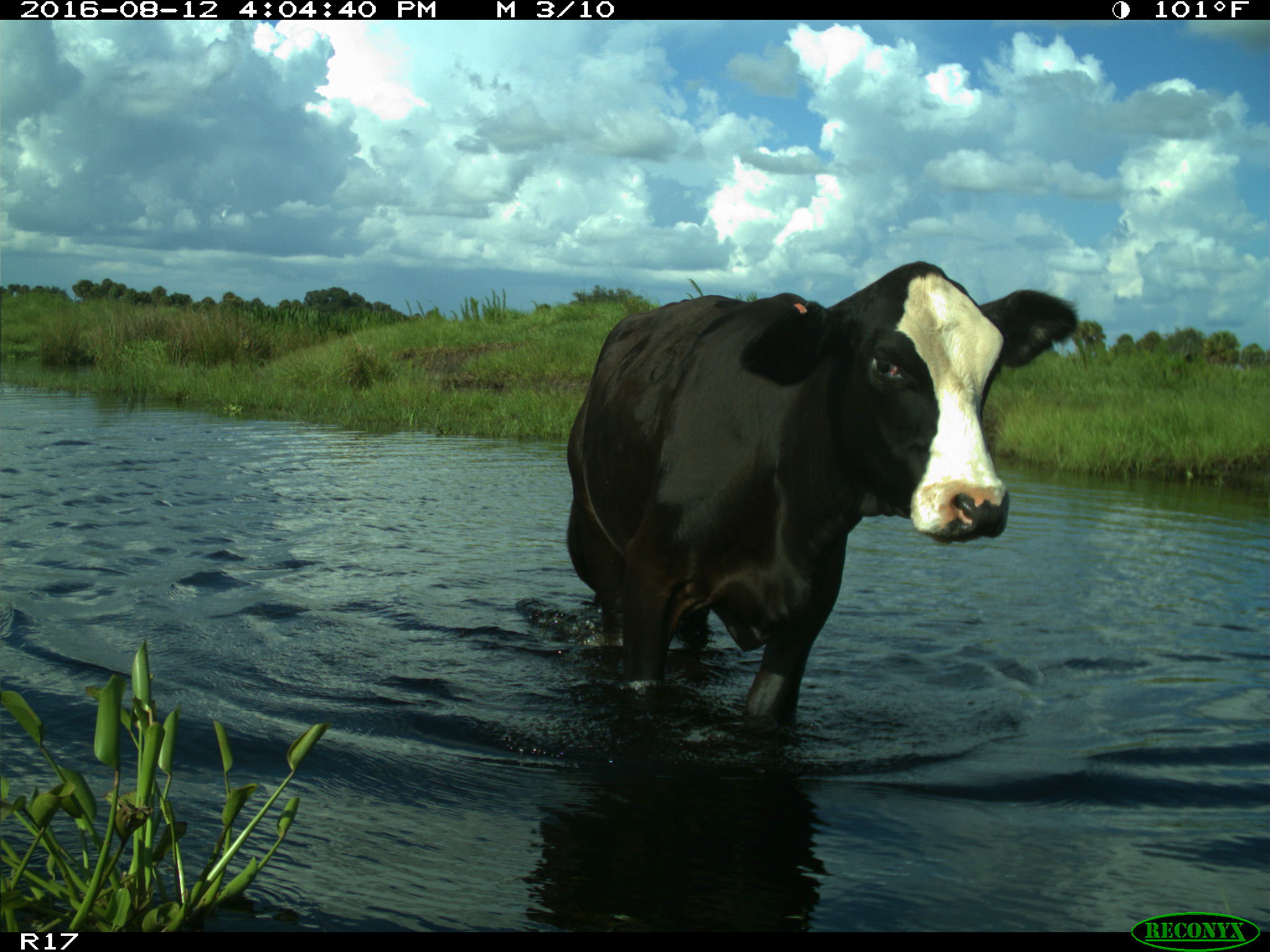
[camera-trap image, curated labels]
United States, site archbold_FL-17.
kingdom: Animalia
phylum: Chordata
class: Mammalia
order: Artiodactyla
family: Bovidae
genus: Bos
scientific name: Bos taurus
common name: domestic cow